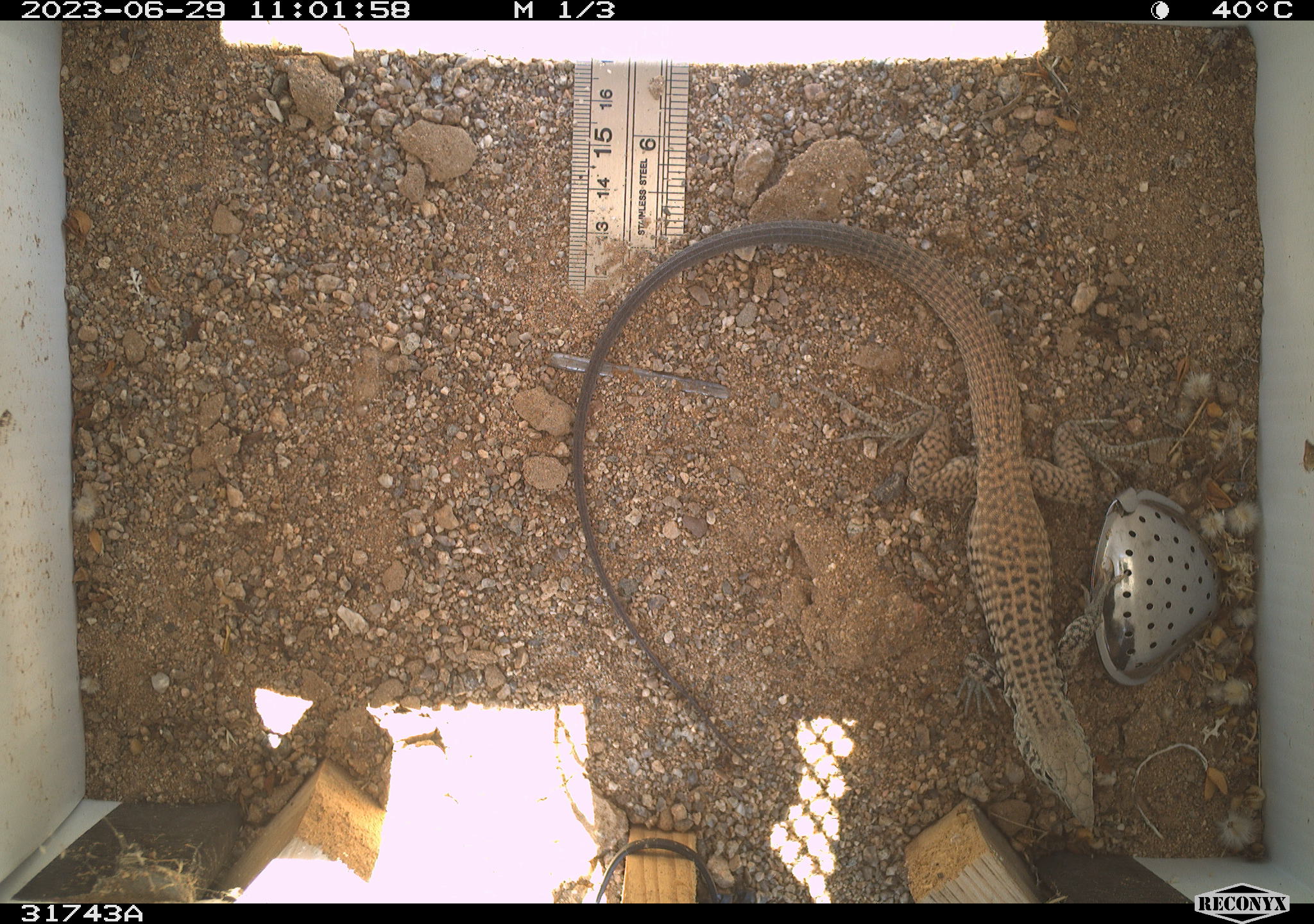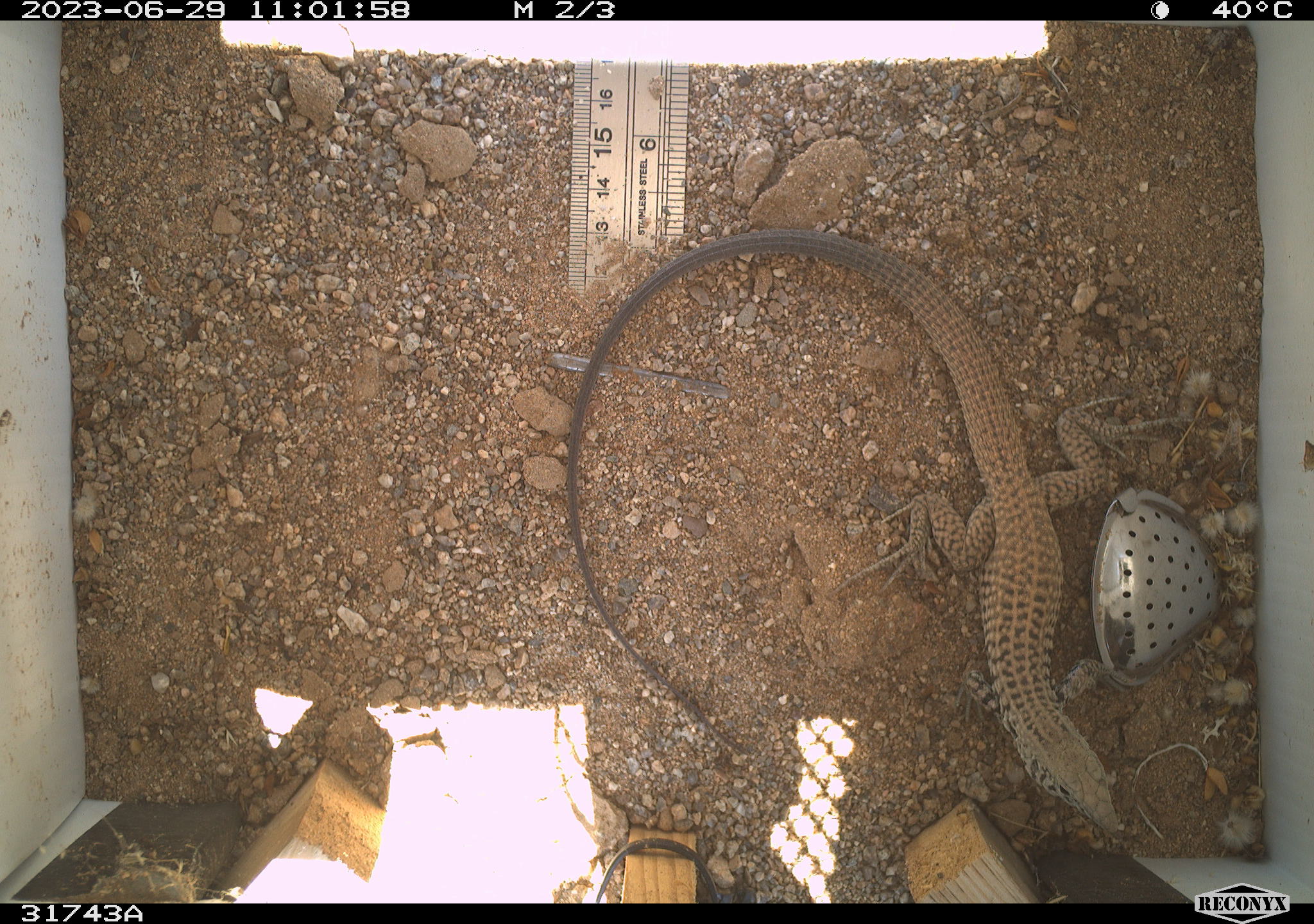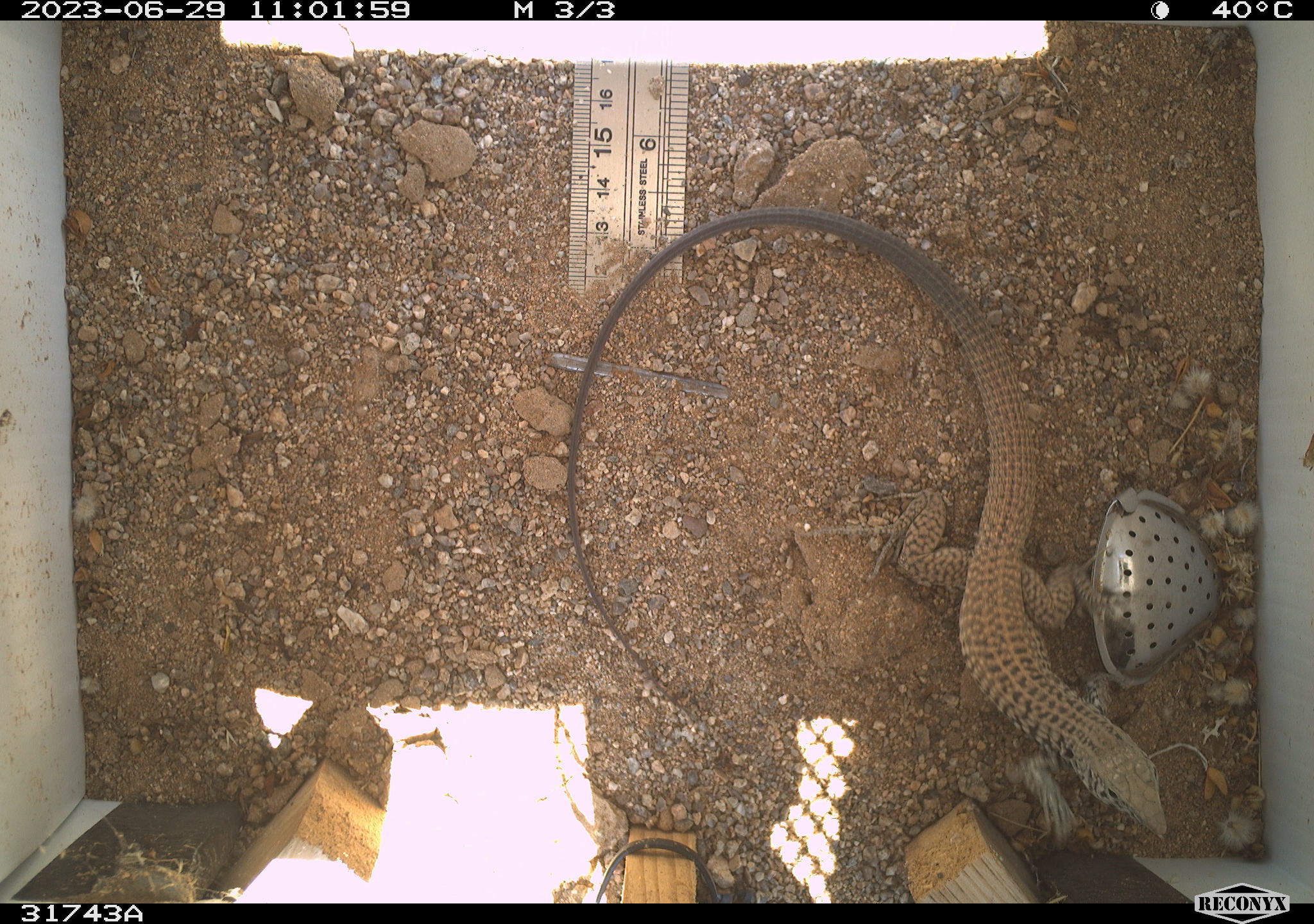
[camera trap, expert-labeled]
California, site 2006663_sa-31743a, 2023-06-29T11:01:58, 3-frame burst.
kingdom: Animalia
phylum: Chordata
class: Reptilia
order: Squamata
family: Teiidae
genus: Aspidoscelis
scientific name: Aspidoscelis tigris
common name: western whiptail